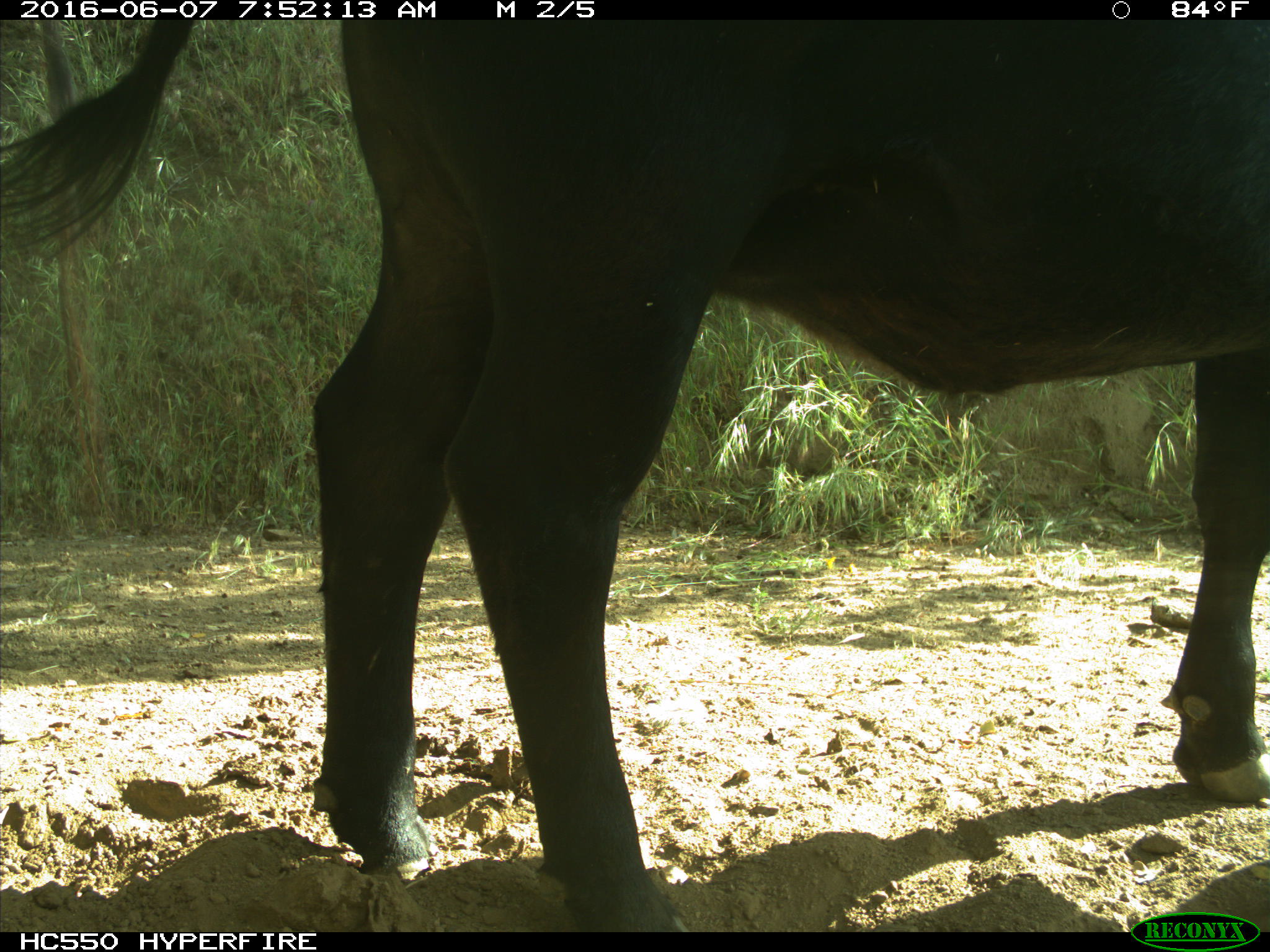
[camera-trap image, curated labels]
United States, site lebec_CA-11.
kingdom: Animalia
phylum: Chordata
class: Mammalia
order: Artiodactyla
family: Bovidae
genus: Bos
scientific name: Bos taurus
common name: domestic cow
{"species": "Bos taurus (domestic cow)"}